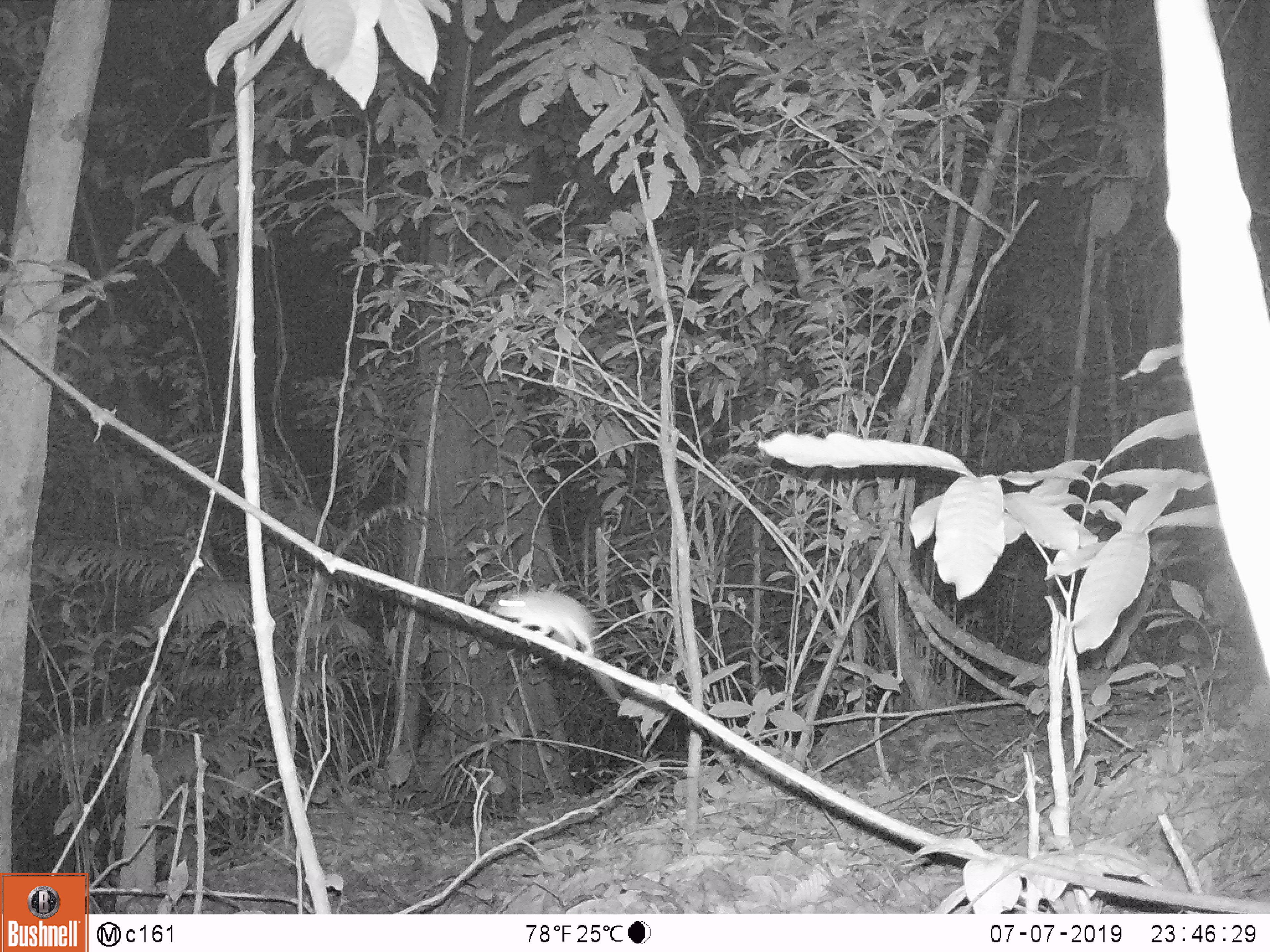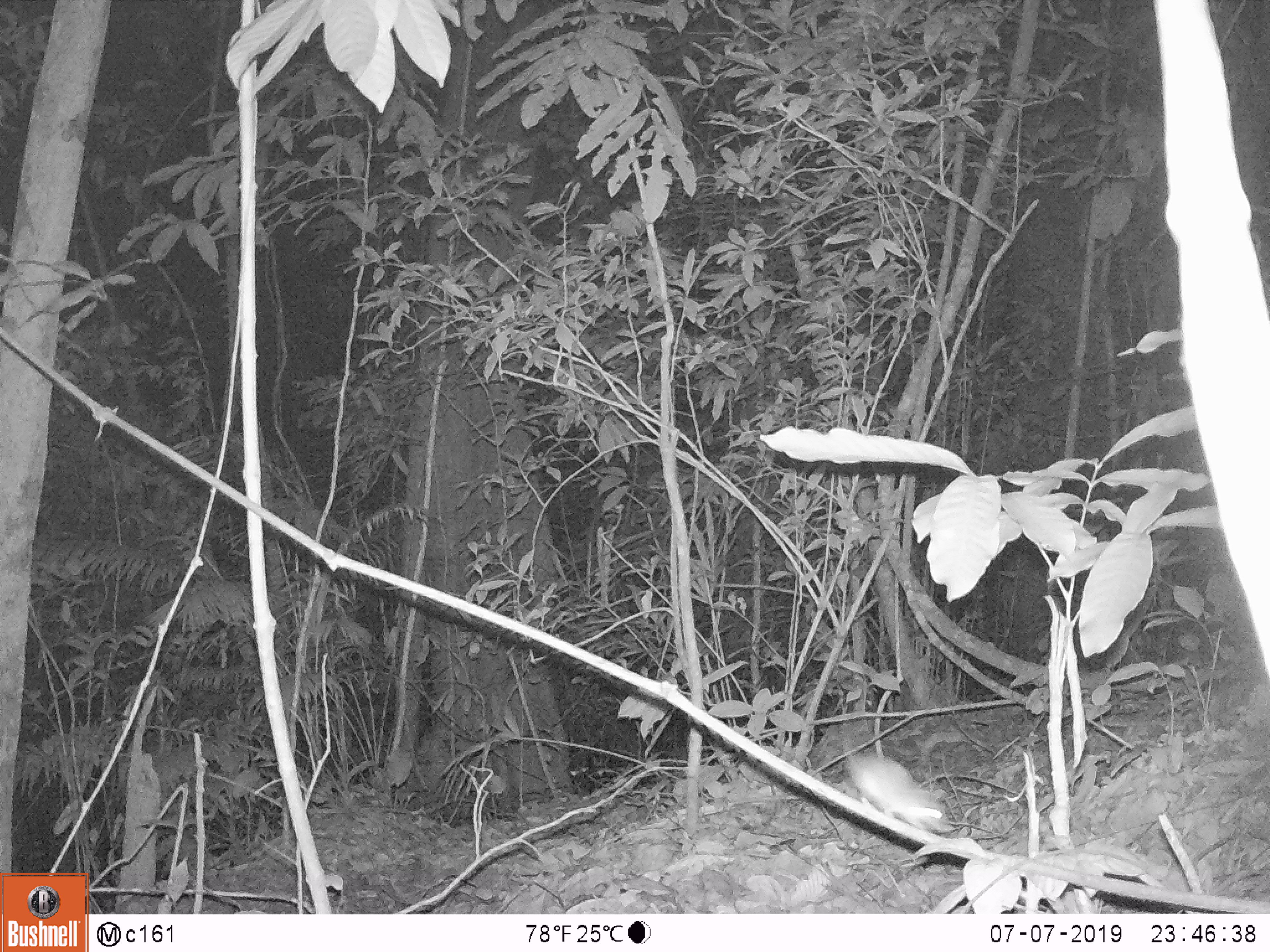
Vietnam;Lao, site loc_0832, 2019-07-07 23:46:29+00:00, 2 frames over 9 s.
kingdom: Animalia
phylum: Chordata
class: Mammalia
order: Rodentia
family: Muridae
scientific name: Muridae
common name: old-world mice and rats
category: unidentified murid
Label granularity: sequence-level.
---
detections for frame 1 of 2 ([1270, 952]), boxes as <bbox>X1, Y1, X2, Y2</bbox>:
unidentified murid: <bbox>491, 587, 599, 656</bbox>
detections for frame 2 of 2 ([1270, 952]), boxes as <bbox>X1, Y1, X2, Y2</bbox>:
unidentified murid: <bbox>837, 740, 956, 834</bbox>